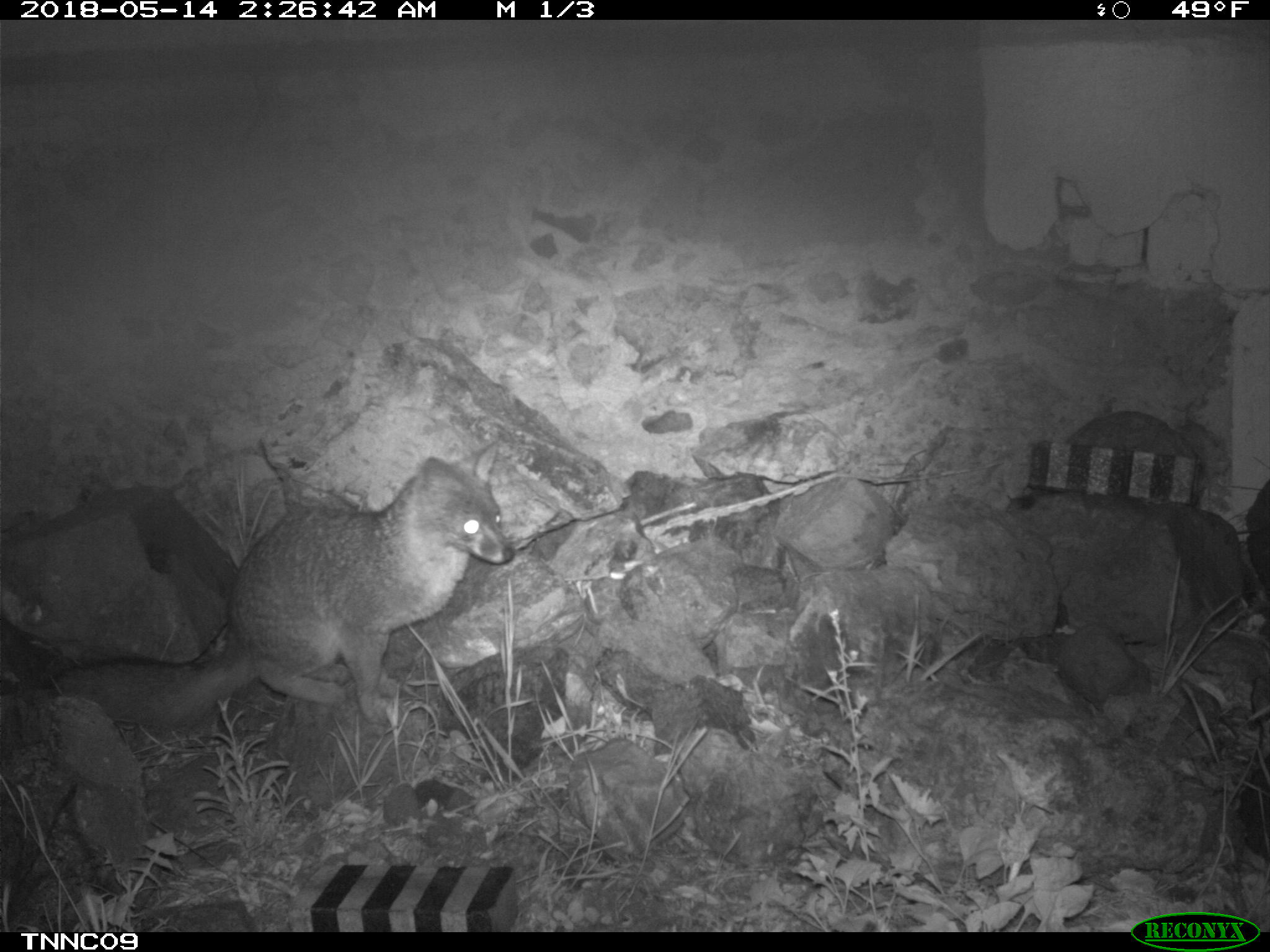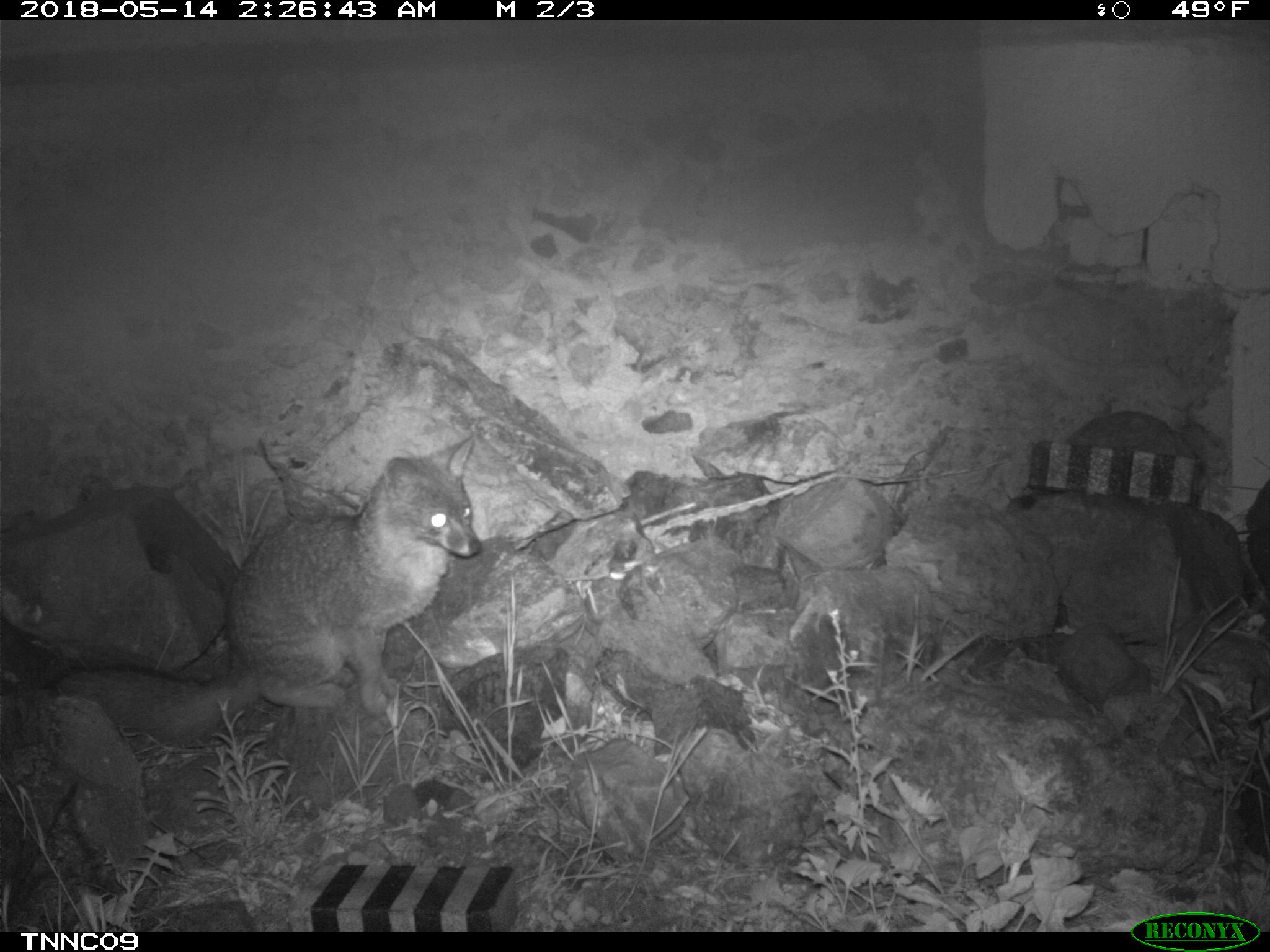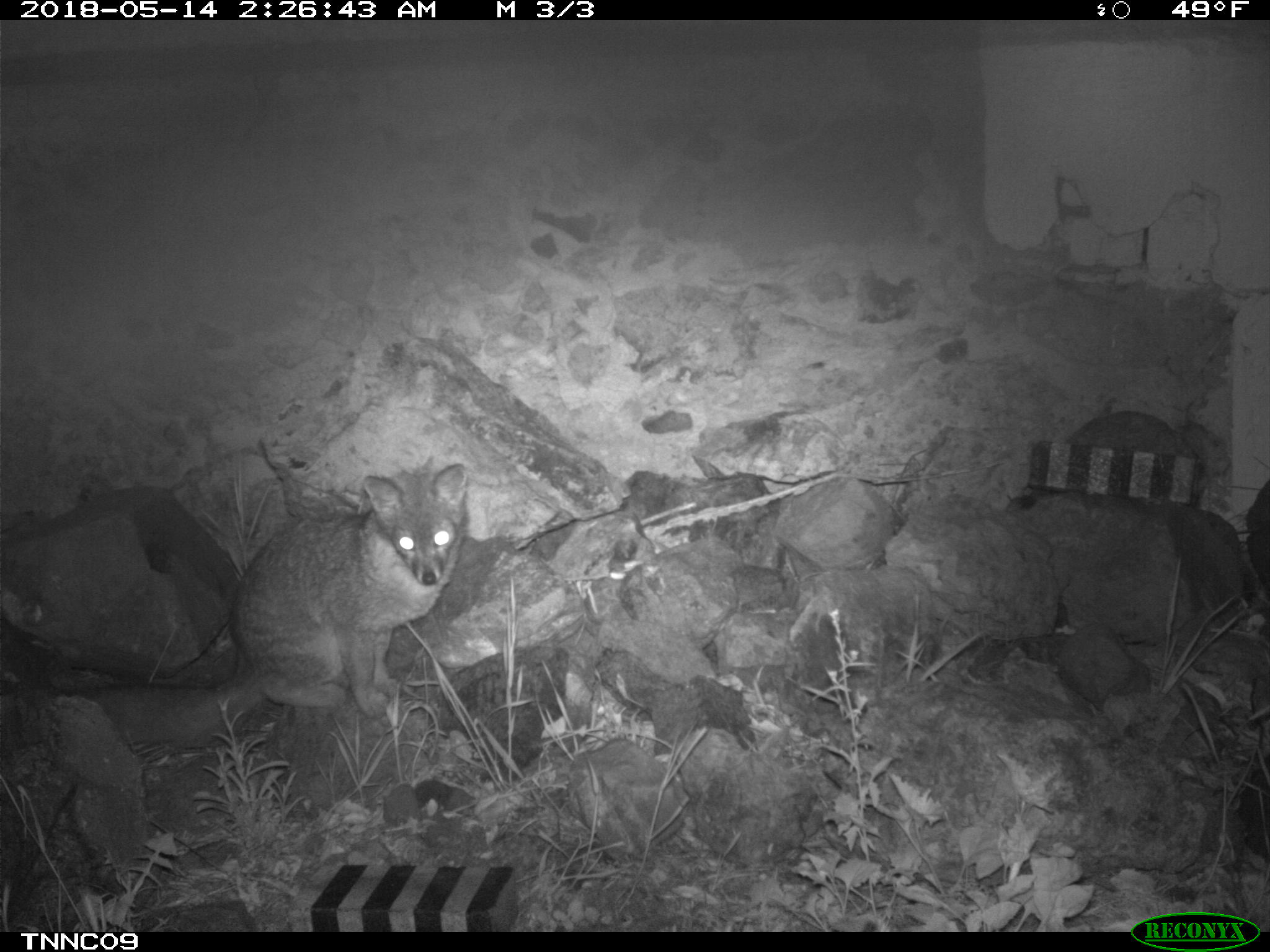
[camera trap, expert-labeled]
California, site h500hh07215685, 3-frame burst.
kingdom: Animalia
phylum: Chordata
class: Mammalia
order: Carnivora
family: Canidae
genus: Urocyon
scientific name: Urocyon littoralis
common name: island fox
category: fox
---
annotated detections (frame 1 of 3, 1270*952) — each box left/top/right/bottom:
fox: 45/438/514/725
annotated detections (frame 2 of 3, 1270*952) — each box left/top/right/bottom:
fox: 50/437/481/744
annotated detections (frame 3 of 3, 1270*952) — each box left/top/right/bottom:
fox: 64/461/471/751